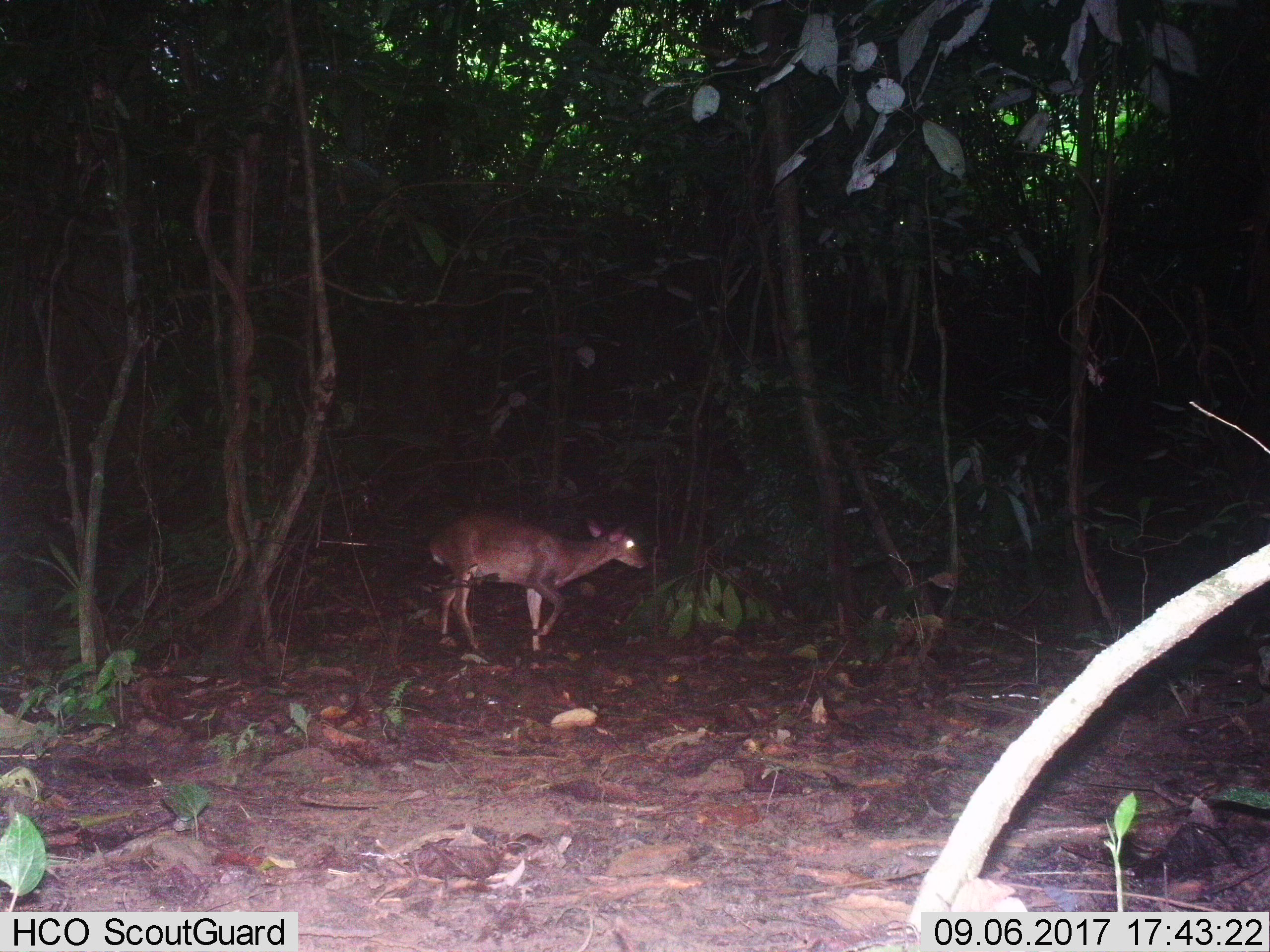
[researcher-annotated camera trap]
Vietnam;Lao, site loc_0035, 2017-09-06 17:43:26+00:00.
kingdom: Animalia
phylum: Chordata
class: Mammalia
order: Artiodactyla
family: Cervidae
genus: Muntiacus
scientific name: Muntiacus vuquangensis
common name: large-antlered muntjac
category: large antlered muntjac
Large antlered muntjac (large-antlered muntjac) (Muntiacus vuquangensis). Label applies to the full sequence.